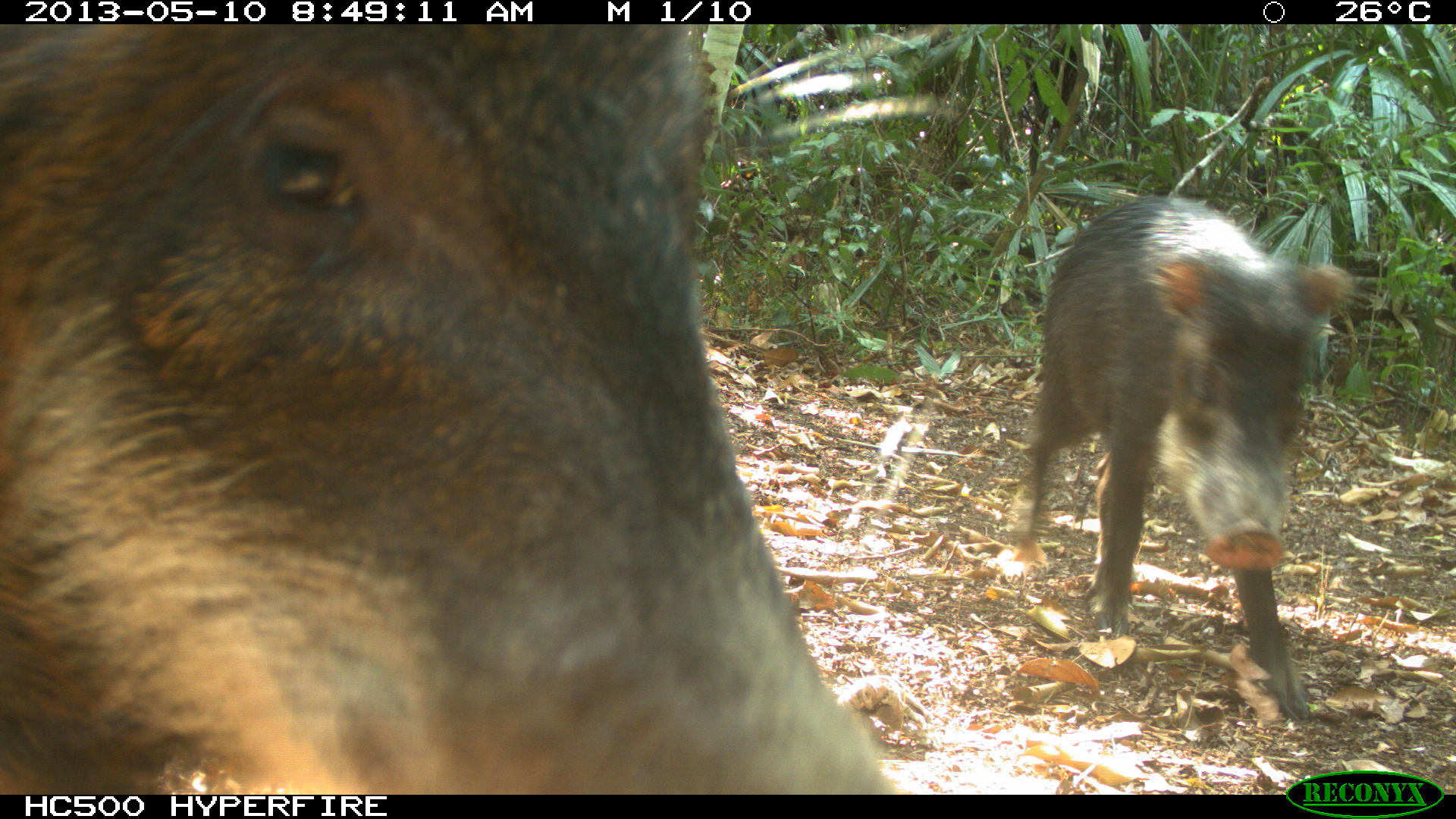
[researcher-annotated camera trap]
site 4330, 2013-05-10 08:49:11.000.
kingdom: Animalia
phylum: Chordata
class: Mammalia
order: Artiodactyla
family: Tayassuidae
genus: Tayassu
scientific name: Tayassu pecari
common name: white-lipped peccary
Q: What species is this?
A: Tayassu pecari (white-lipped peccary).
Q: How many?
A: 4.